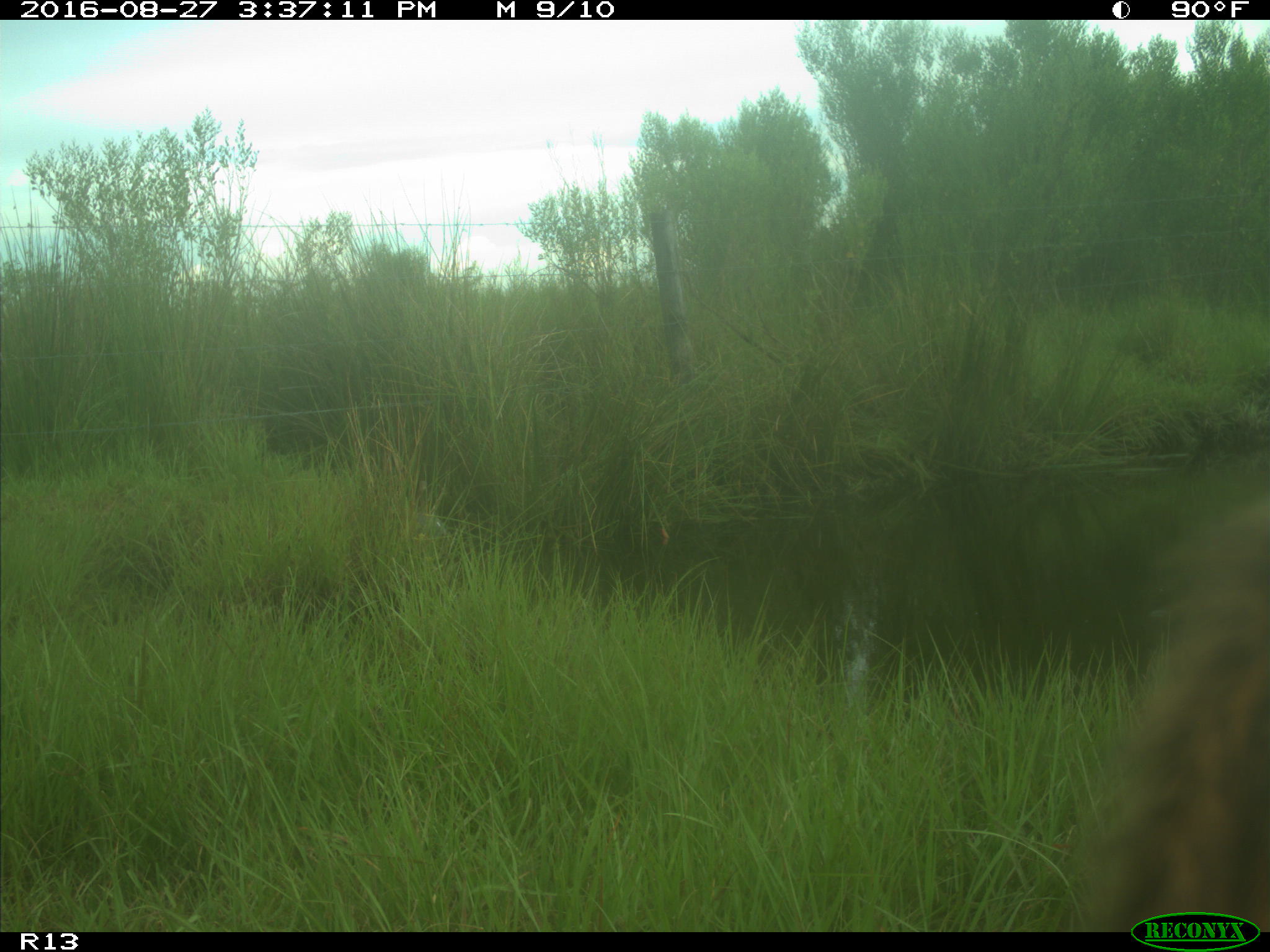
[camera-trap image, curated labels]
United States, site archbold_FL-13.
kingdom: Animalia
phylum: Chordata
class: Mammalia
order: Artiodactyla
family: Bovidae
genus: Bos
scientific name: Bos taurus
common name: domestic cow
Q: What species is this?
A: Bos taurus (domestic cow).